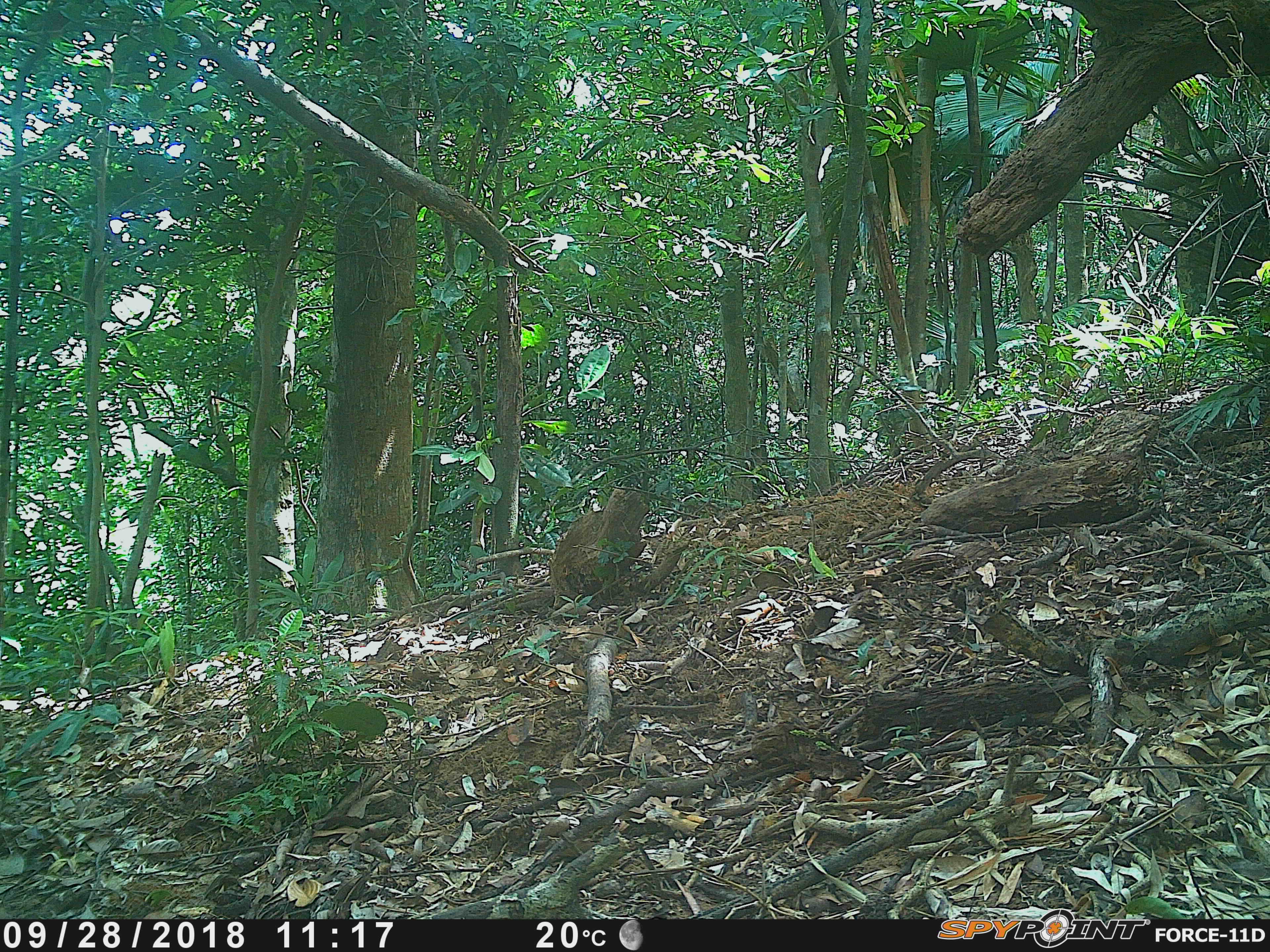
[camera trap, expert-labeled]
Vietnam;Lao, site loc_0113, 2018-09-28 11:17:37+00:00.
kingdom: Animalia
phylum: Chordata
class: Mammalia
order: Rodentia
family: Sciuridae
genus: Callosciurus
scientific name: Callosciurus erythraeus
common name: pallas's squirrel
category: pallass squirrel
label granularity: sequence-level